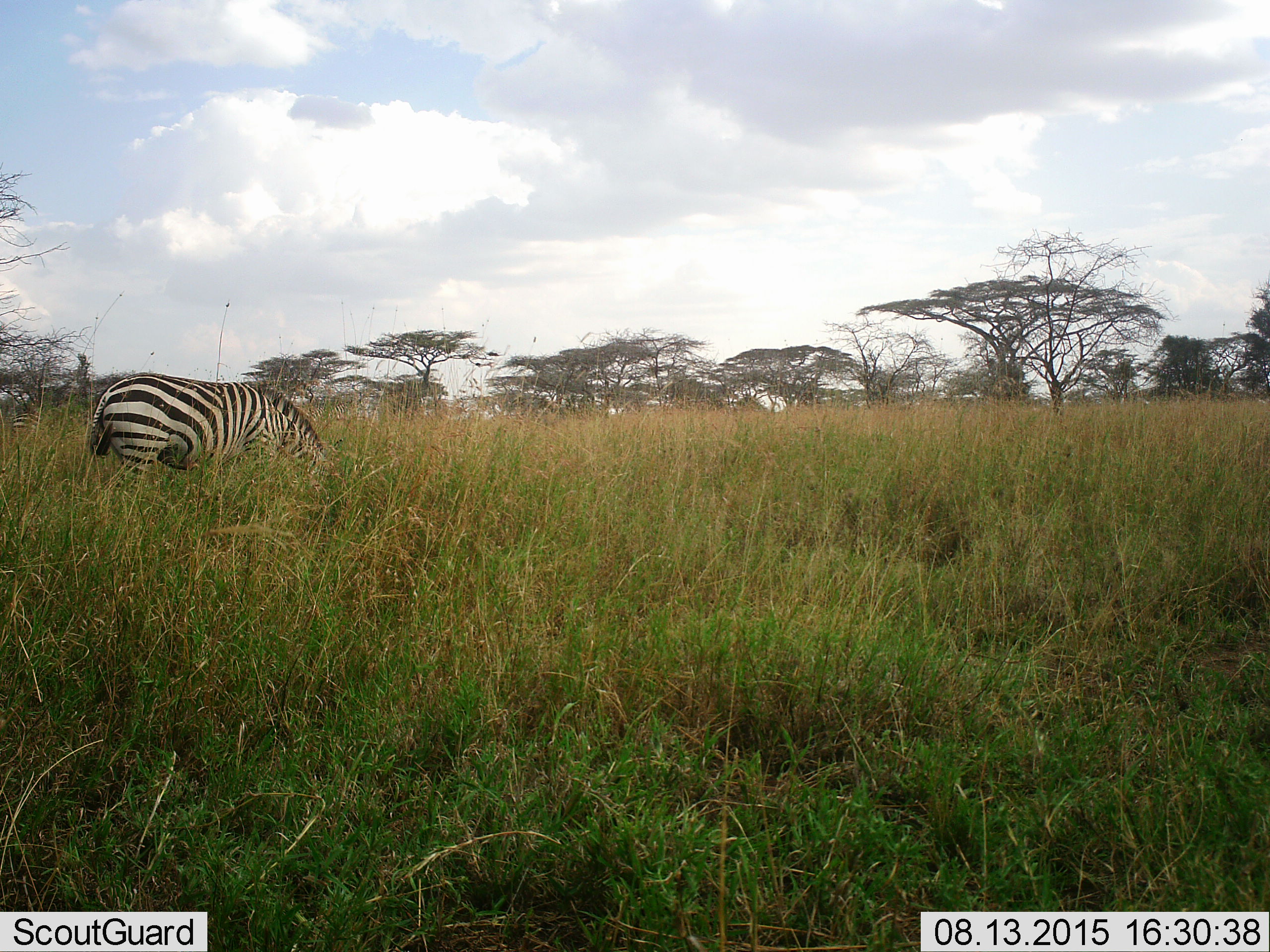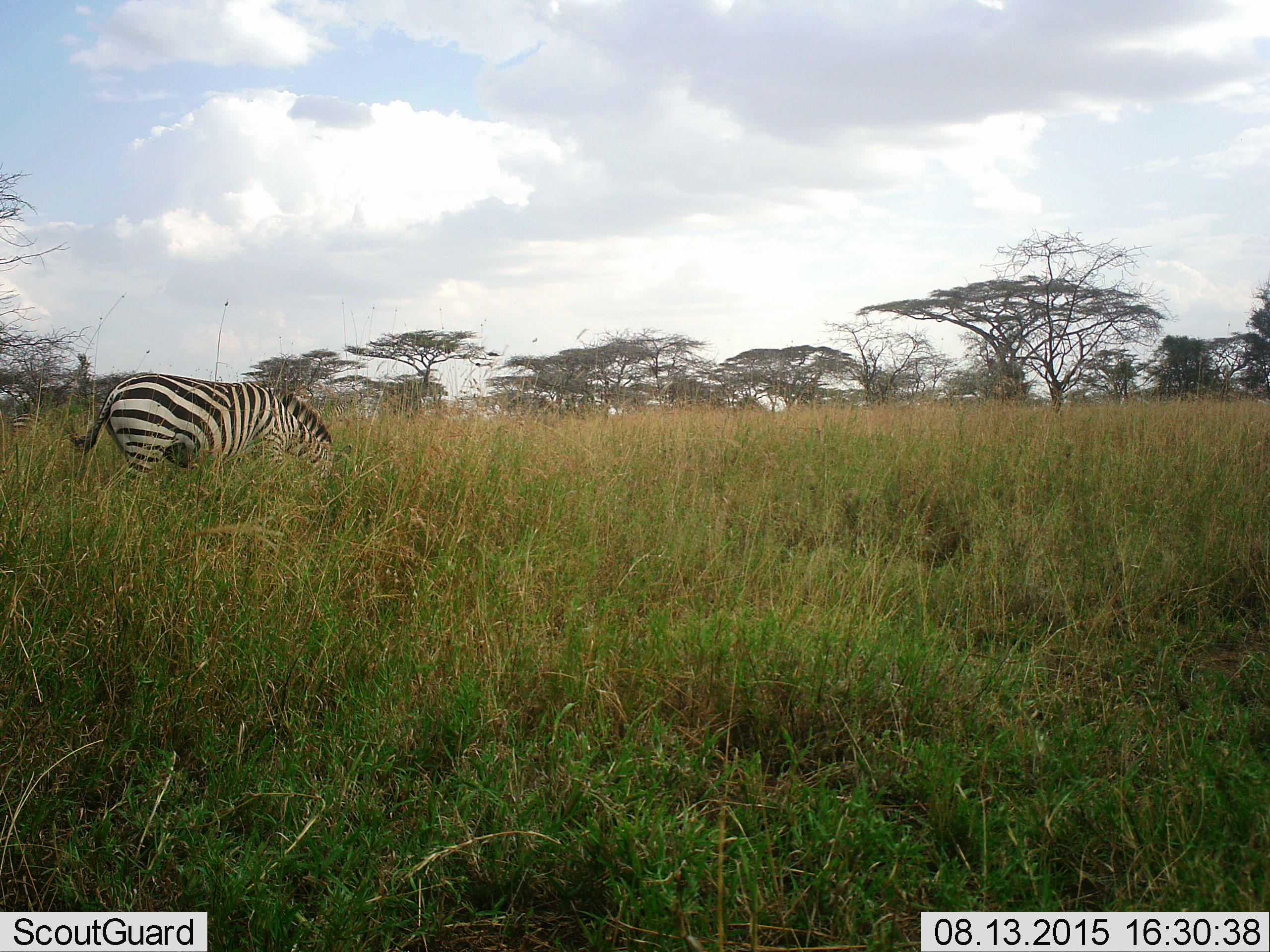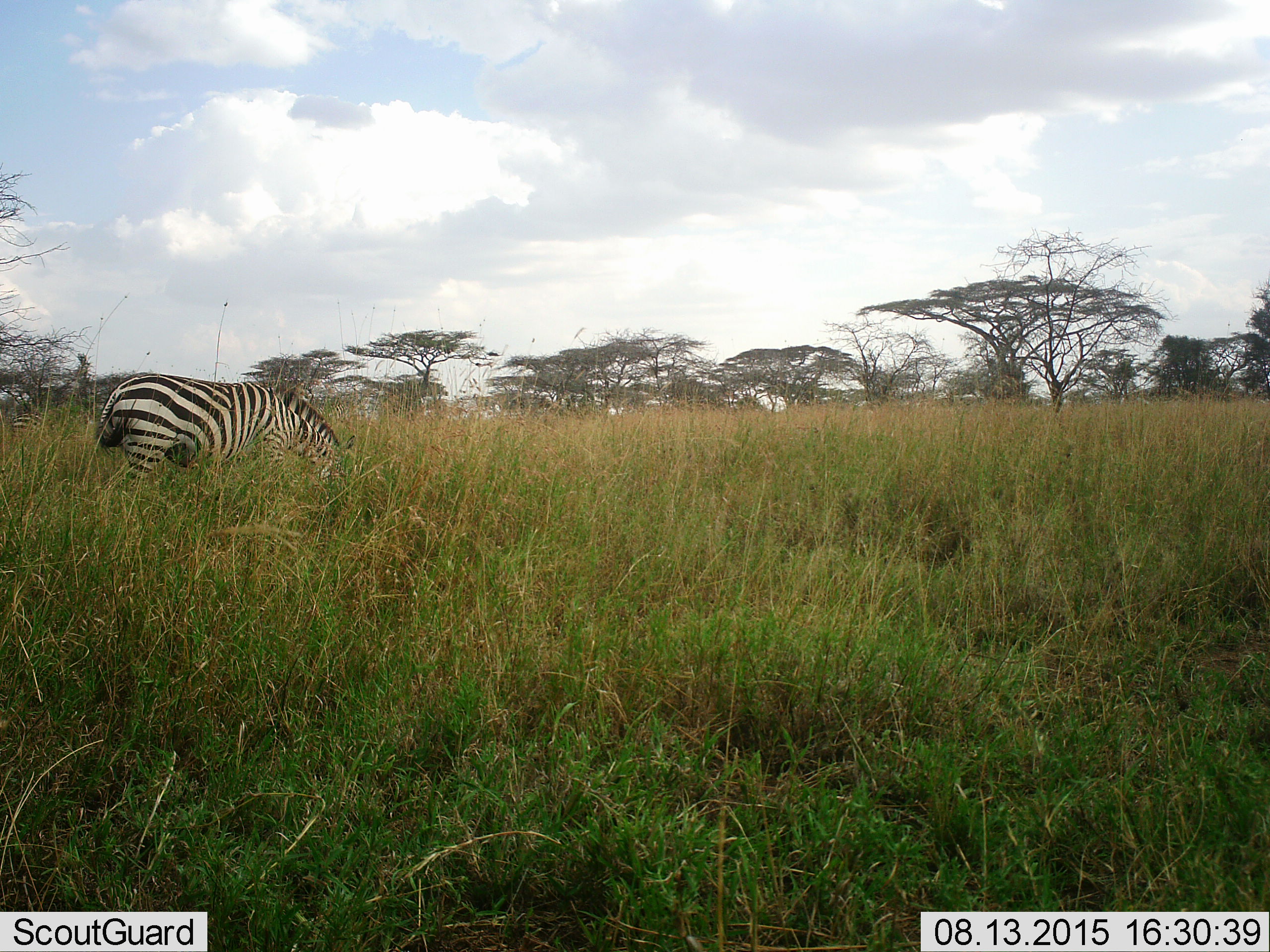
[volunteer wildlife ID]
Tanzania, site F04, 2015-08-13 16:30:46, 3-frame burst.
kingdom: Animalia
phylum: Chordata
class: Mammalia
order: Perissodactyla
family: Equidae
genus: Equus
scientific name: Equus quagga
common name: plains zebra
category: zebra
Zebra (plains zebra) (Equus quagga), count 2. Behavior (volunteer vote fractions): standing 22%, resting 0%, moving 11%, interacting 0%. Young present (vote fraction): 0%. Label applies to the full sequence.